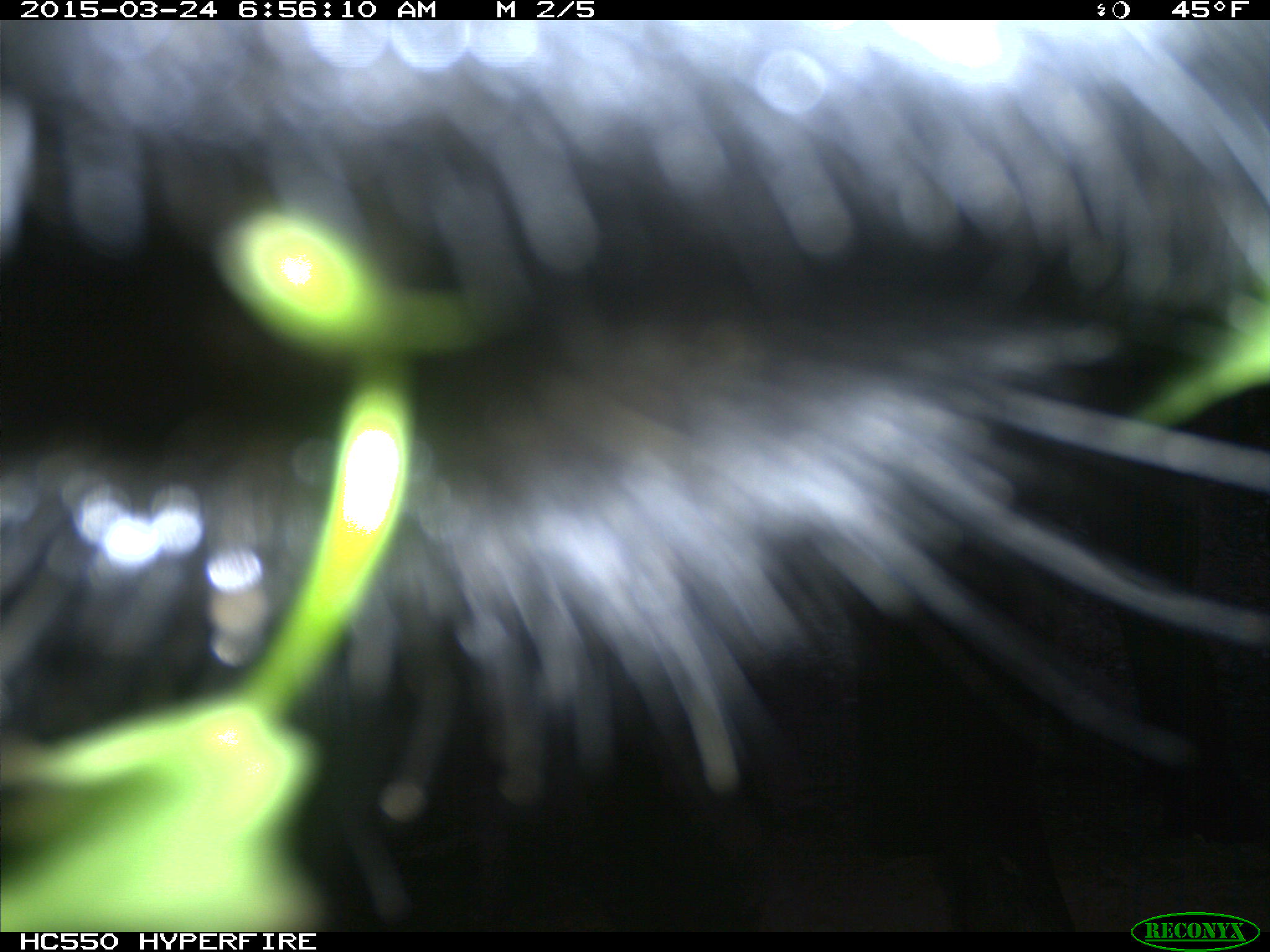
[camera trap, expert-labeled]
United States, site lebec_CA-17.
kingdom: Animalia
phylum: Chordata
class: Mammalia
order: Artiodactyla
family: Bovidae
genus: Bos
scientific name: Bos taurus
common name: domestic cow